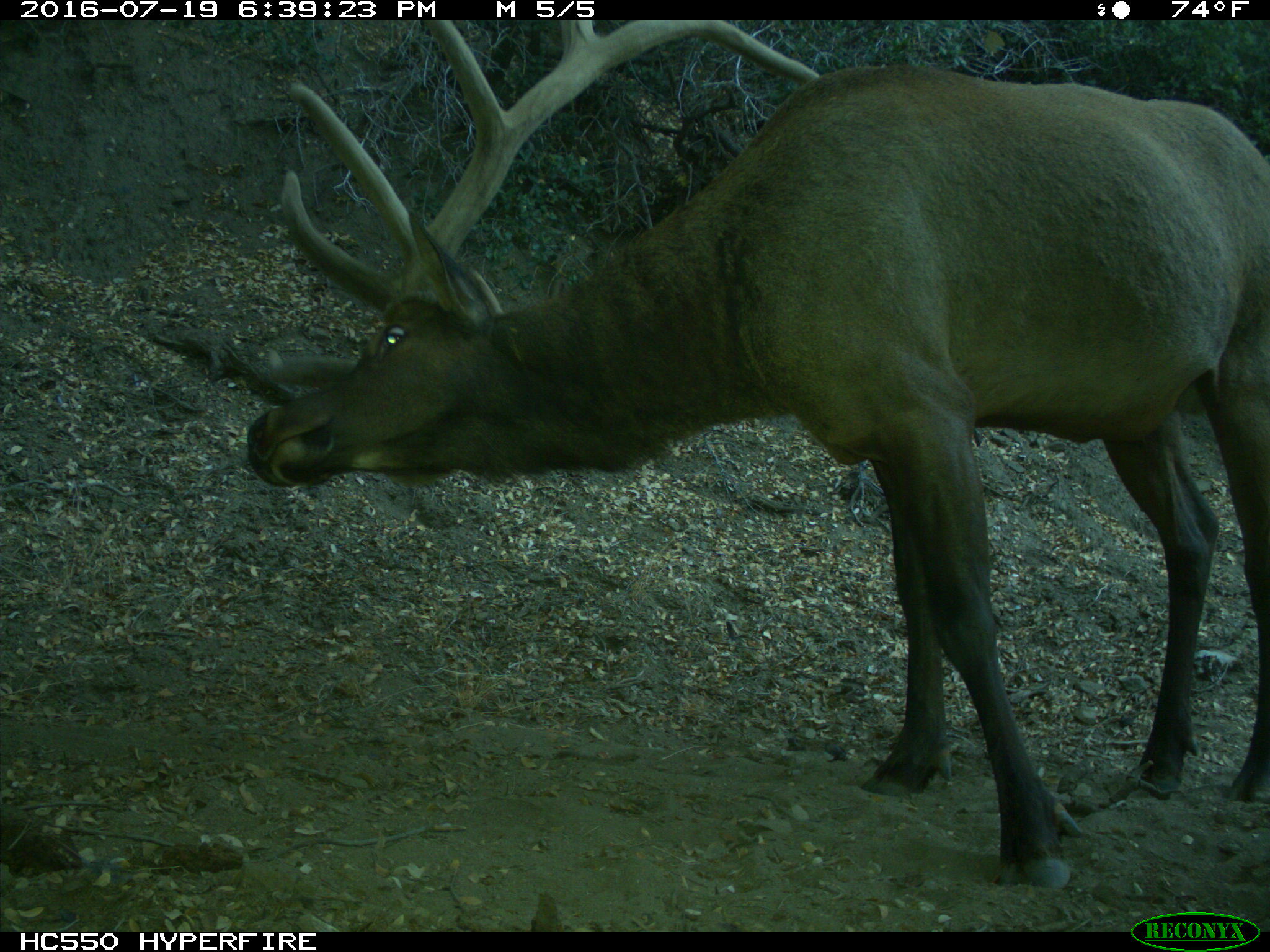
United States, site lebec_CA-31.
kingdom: Animalia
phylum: Chordata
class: Mammalia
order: Artiodactyla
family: Cervidae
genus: Cervus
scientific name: Cervus canadensis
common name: elk